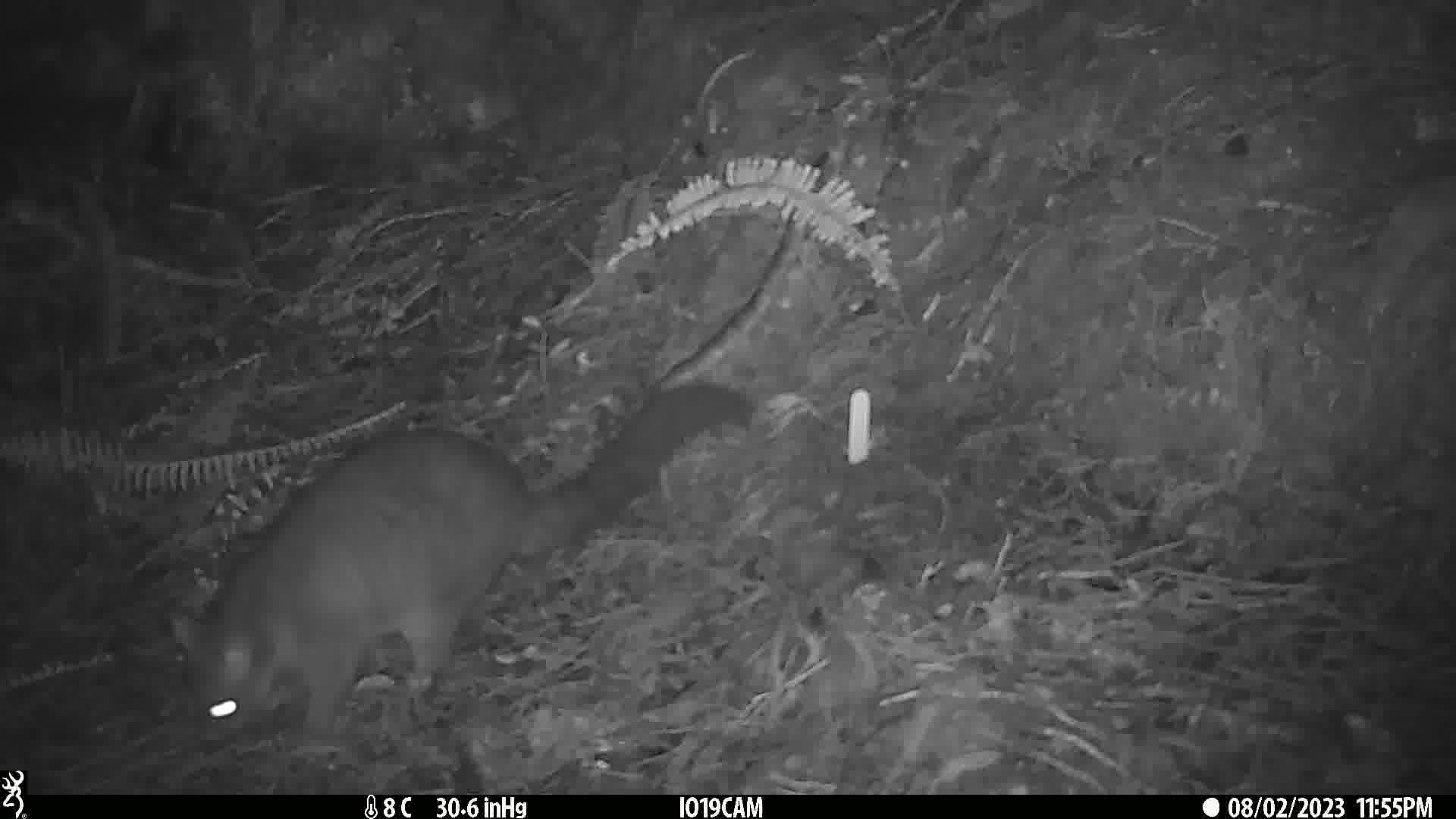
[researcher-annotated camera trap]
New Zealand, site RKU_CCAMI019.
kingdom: Animalia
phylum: Chordata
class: Mammalia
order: Diprotodontia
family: Phalangeridae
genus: Trichosurus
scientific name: Trichosurus vulpecula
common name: common brushtail possum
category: possum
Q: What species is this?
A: Possum (common brushtail possum) (Trichosurus vulpecula).